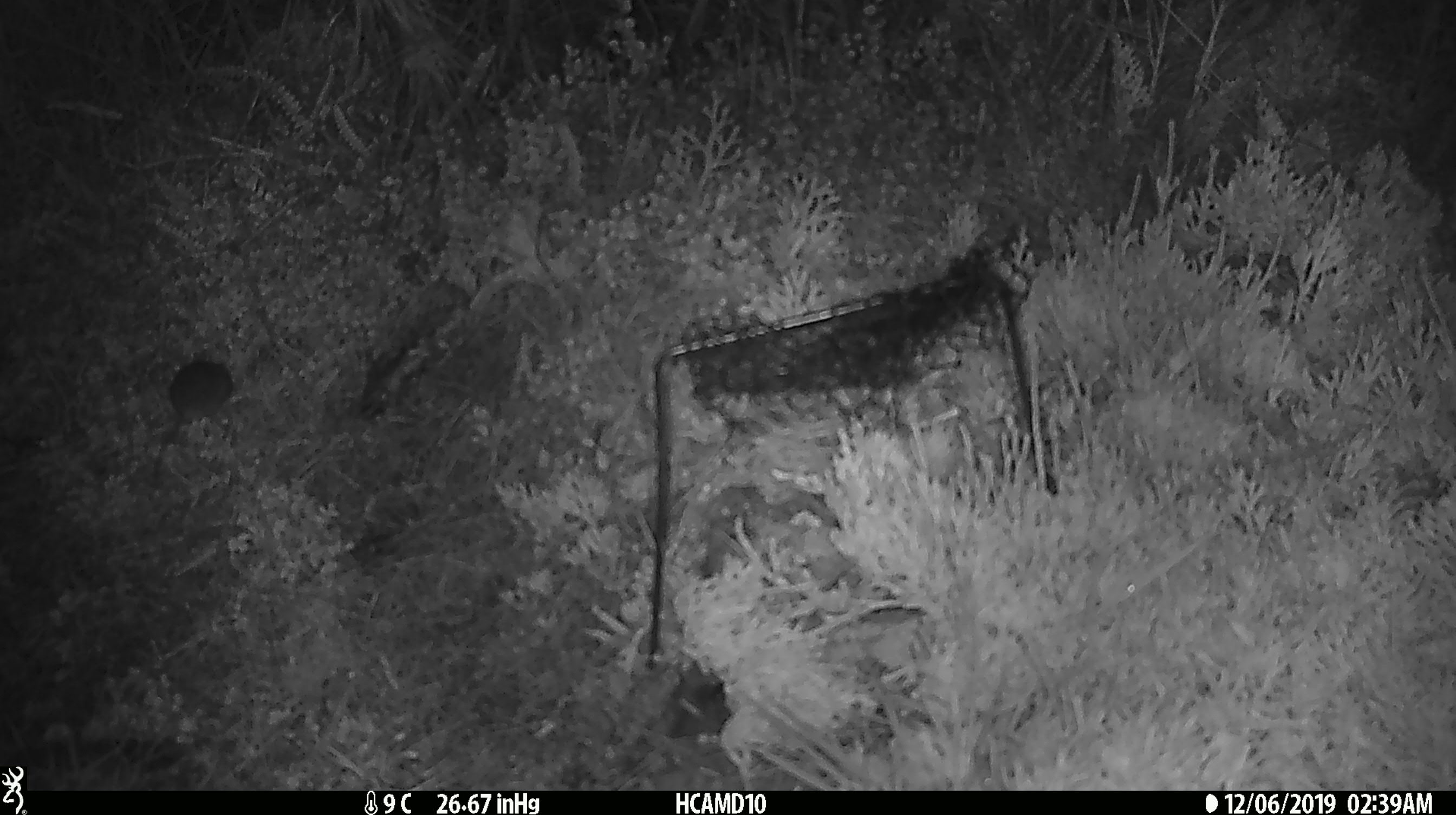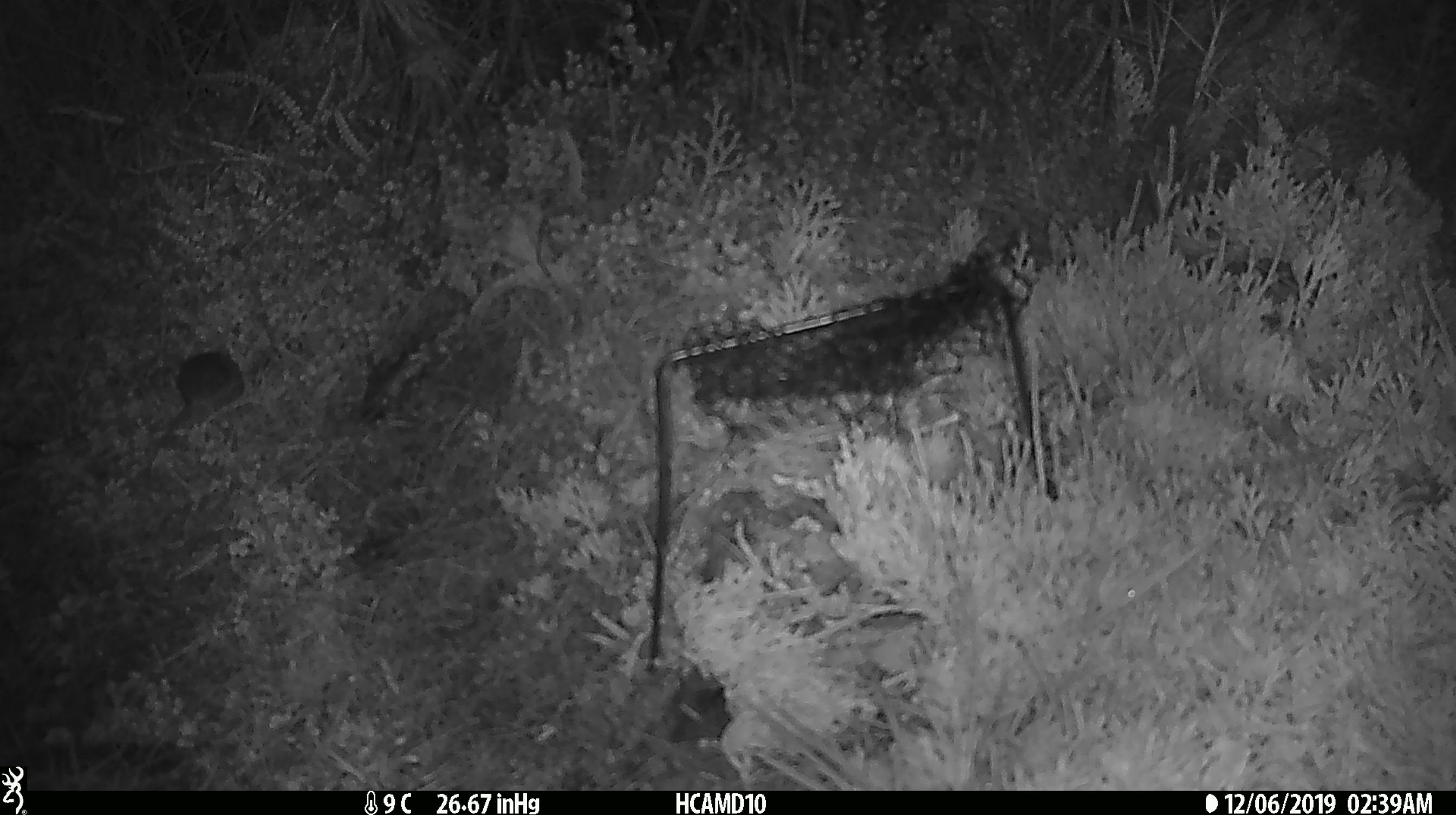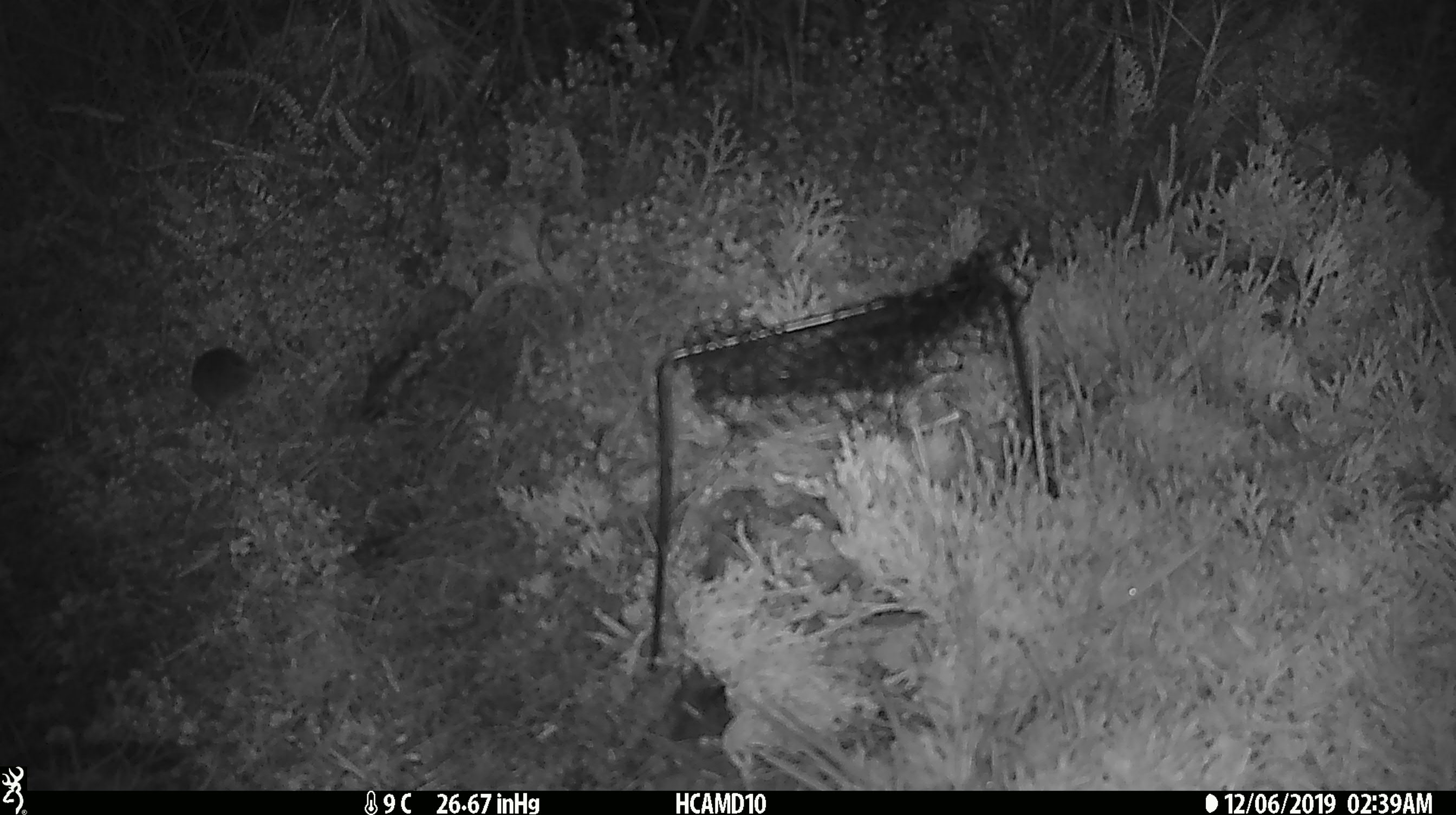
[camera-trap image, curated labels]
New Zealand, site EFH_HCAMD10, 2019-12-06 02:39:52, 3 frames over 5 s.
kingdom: Animalia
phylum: Chordata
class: Mammalia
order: Rodentia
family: Muridae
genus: Mus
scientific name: Mus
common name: mouse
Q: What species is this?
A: Mouse (Mus).